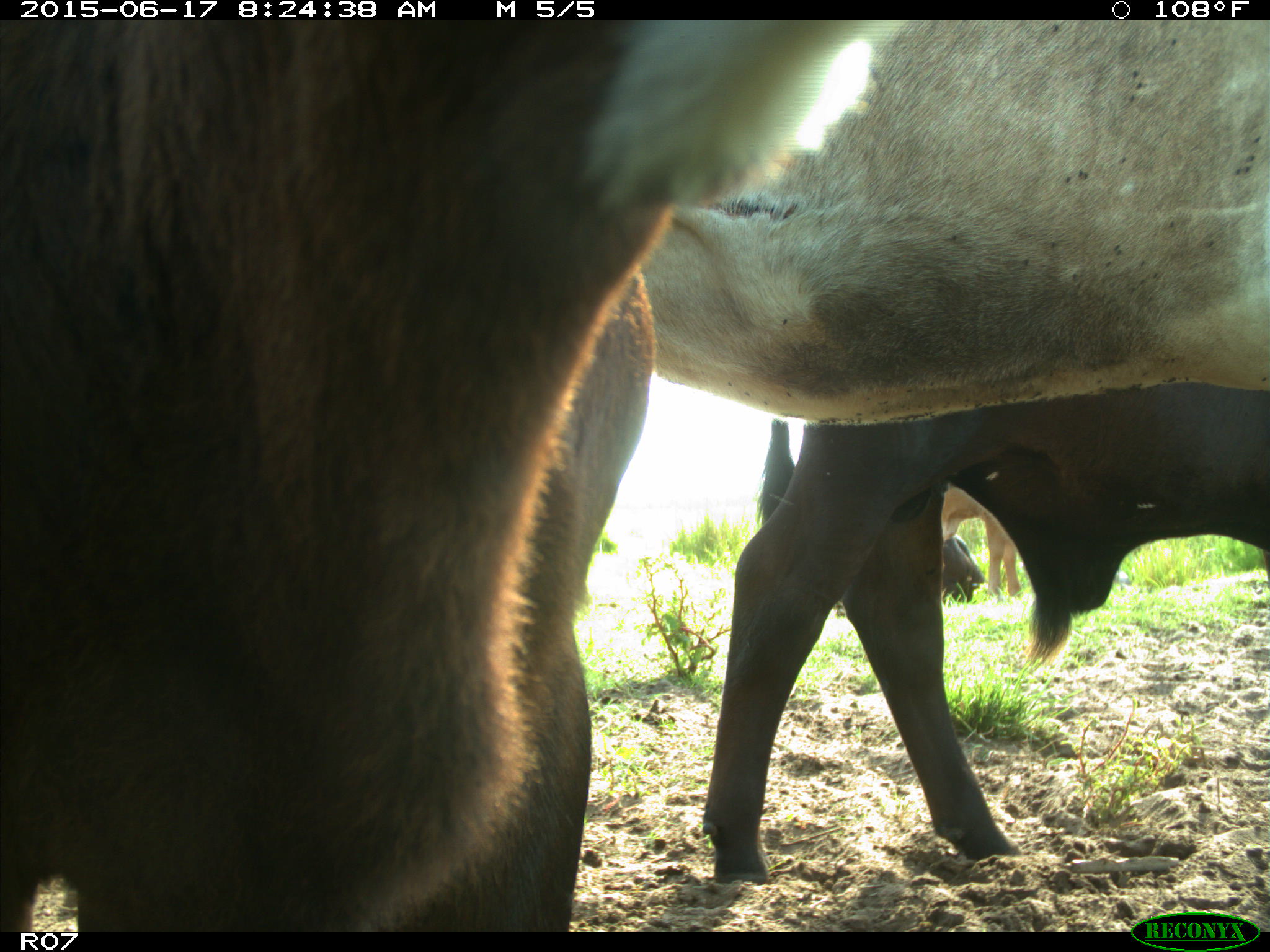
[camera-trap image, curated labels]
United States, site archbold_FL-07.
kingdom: Animalia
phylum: Chordata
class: Mammalia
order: Artiodactyla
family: Bovidae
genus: Bos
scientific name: Bos taurus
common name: domestic cow